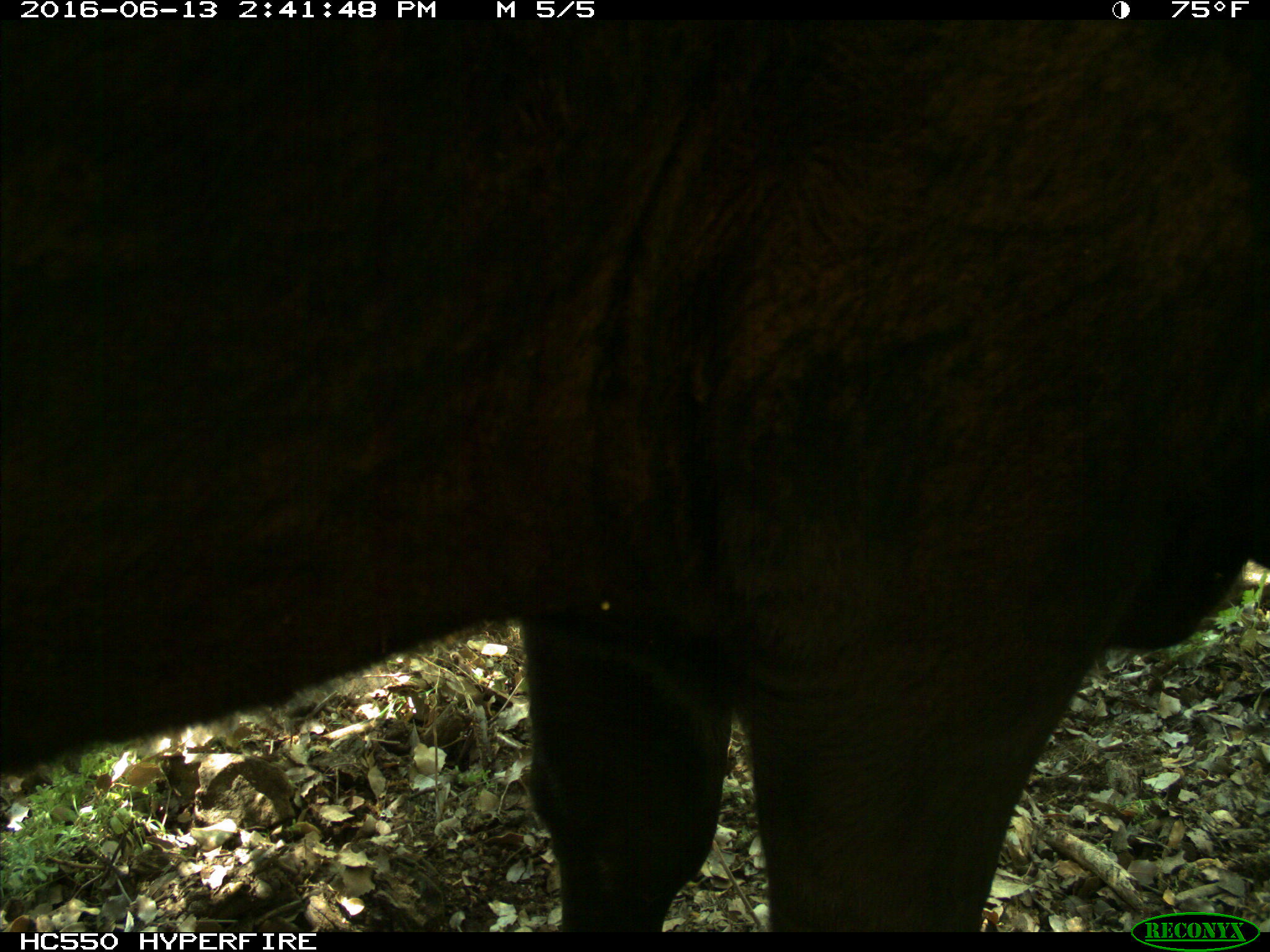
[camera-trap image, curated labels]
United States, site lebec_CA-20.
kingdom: Animalia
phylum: Chordata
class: Mammalia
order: Artiodactyla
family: Bovidae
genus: Bos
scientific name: Bos taurus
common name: domestic cow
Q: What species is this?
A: Bos taurus (domestic cow).